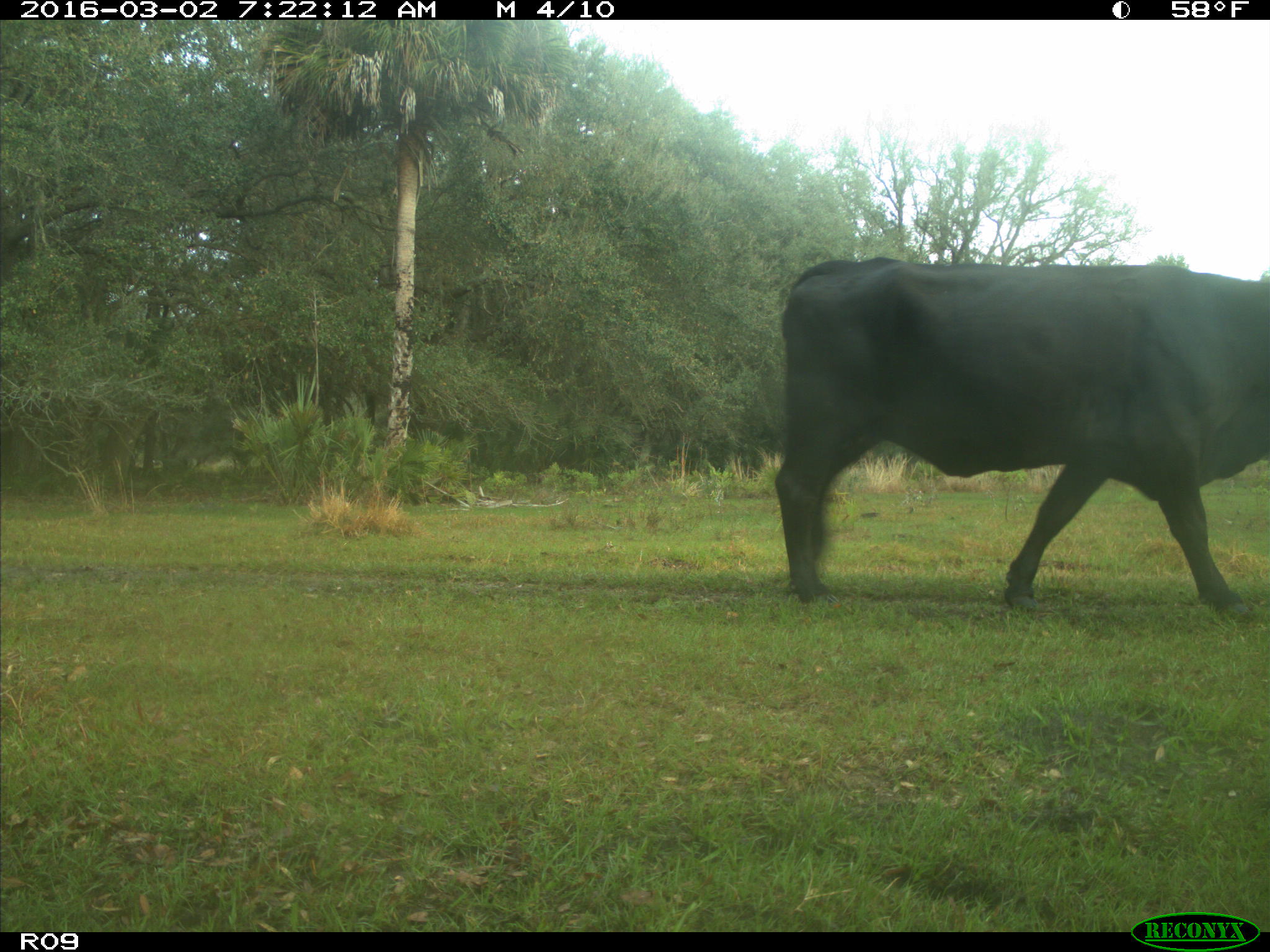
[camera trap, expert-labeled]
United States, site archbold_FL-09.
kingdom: Animalia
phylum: Chordata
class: Mammalia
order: Artiodactyla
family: Bovidae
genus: Bos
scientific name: Bos taurus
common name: domestic cow